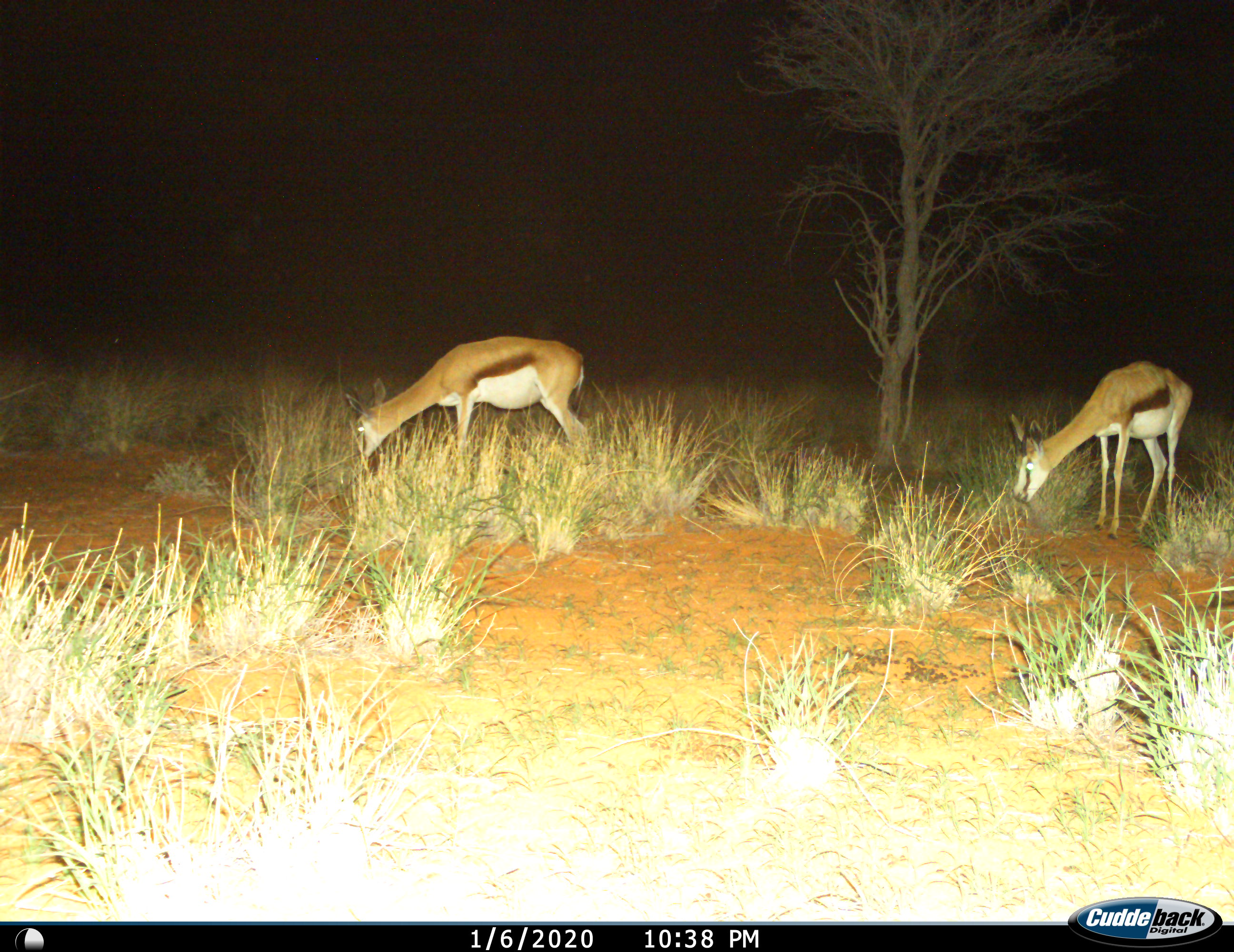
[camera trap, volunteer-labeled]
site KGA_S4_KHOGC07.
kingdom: Animalia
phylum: Chordata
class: Mammalia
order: Artiodactyla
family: Bovidae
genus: Antidorcas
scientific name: Antidorcas marsupialis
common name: springbok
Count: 2.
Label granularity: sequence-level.